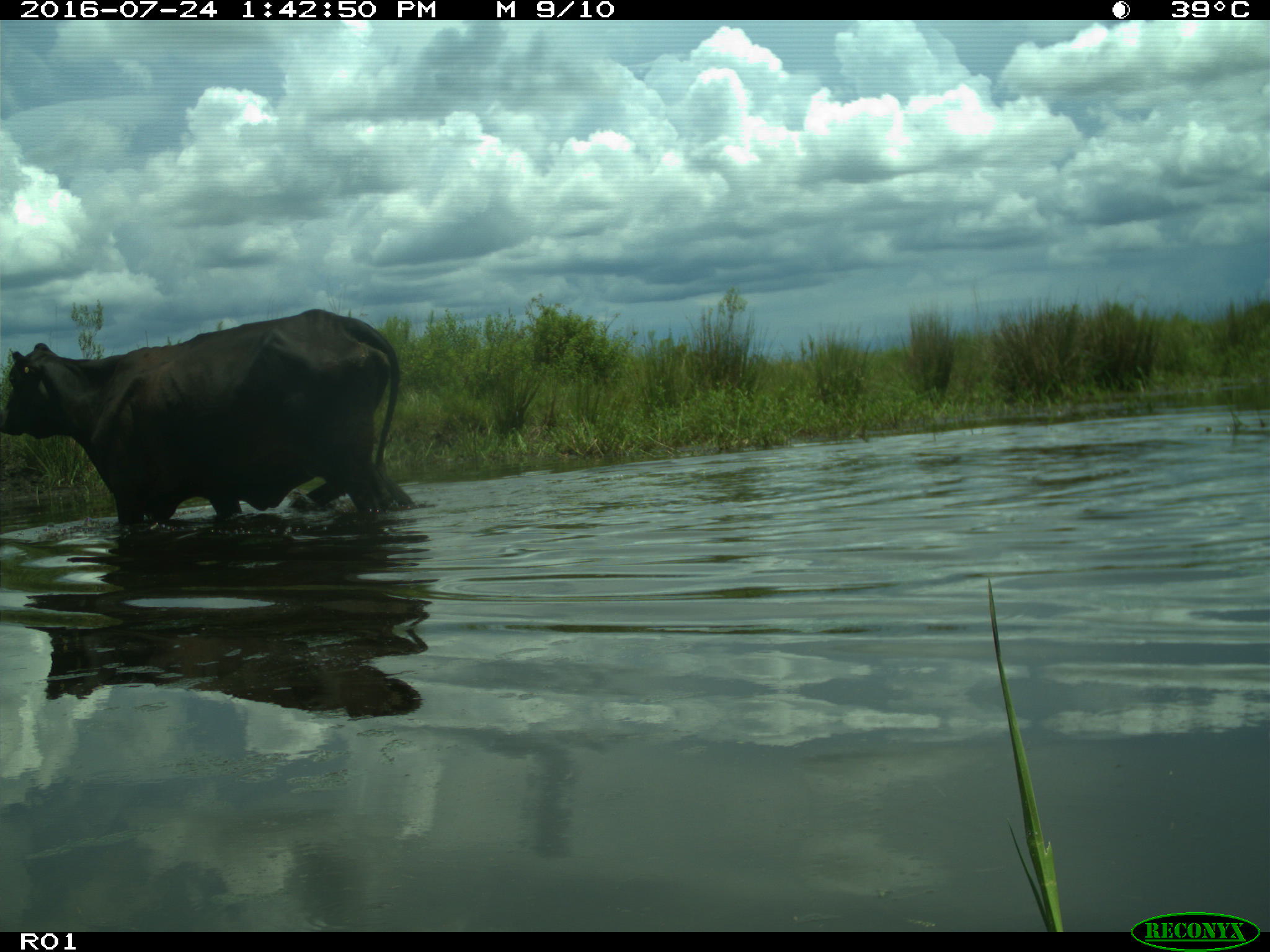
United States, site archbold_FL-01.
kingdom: Animalia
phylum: Chordata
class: Mammalia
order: Artiodactyla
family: Bovidae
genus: Bos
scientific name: Bos taurus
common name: domestic cow